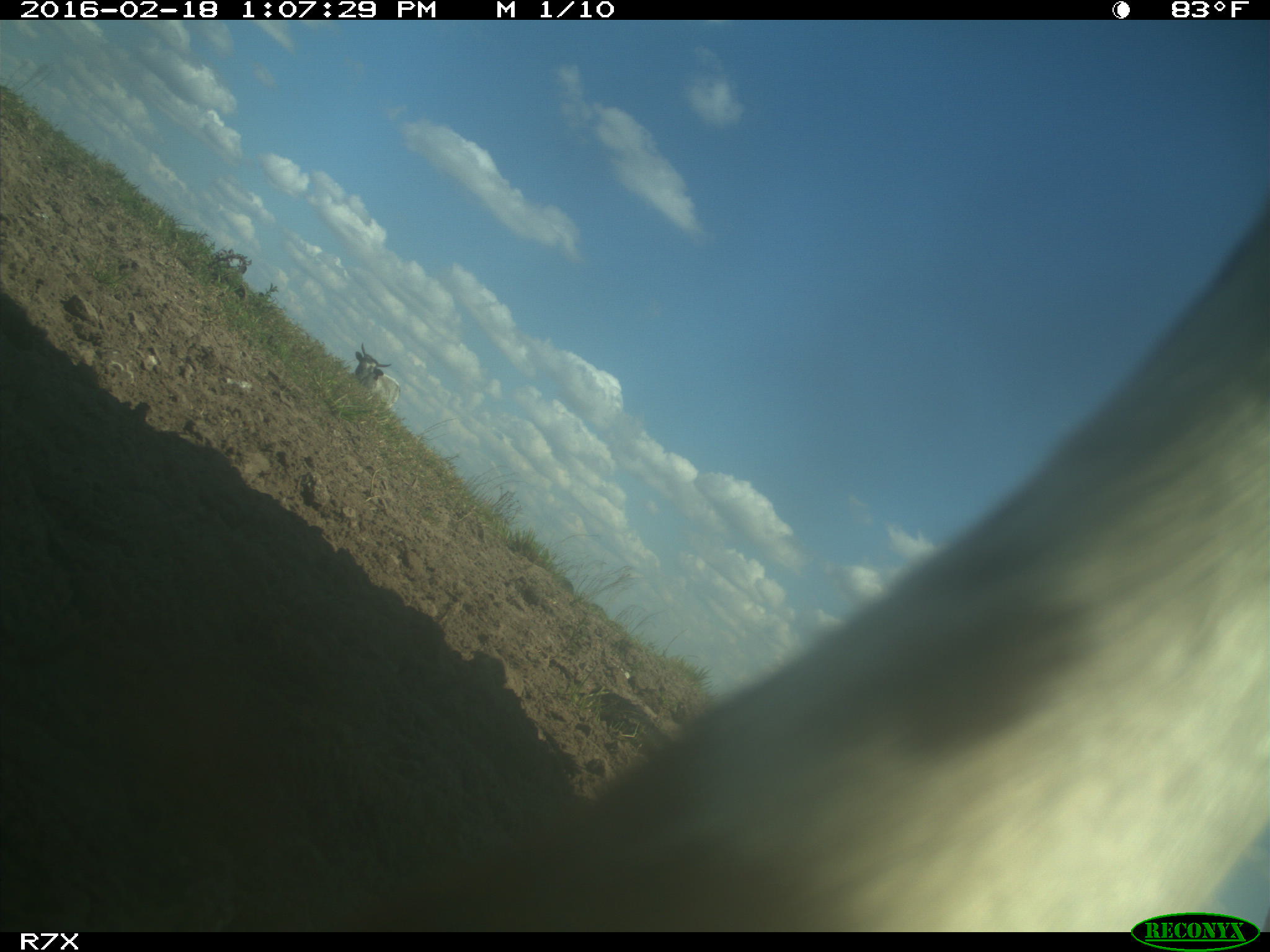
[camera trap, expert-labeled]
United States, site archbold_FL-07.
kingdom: Animalia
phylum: Chordata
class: Mammalia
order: Artiodactyla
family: Bovidae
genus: Bos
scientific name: Bos taurus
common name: domestic cow